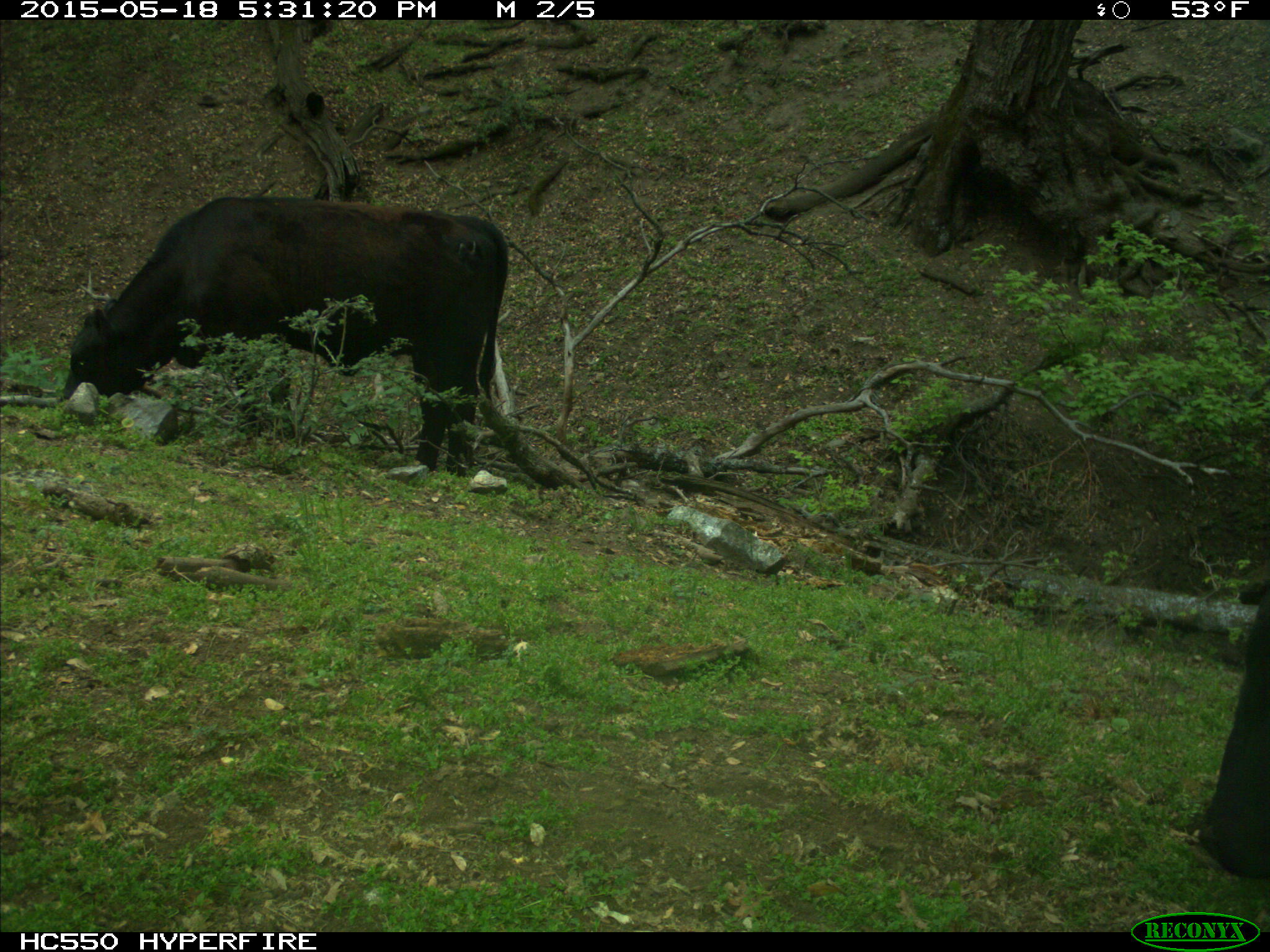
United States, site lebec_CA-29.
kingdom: Animalia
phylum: Chordata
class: Mammalia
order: Artiodactyla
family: Bovidae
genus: Bos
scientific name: Bos taurus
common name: domestic cow